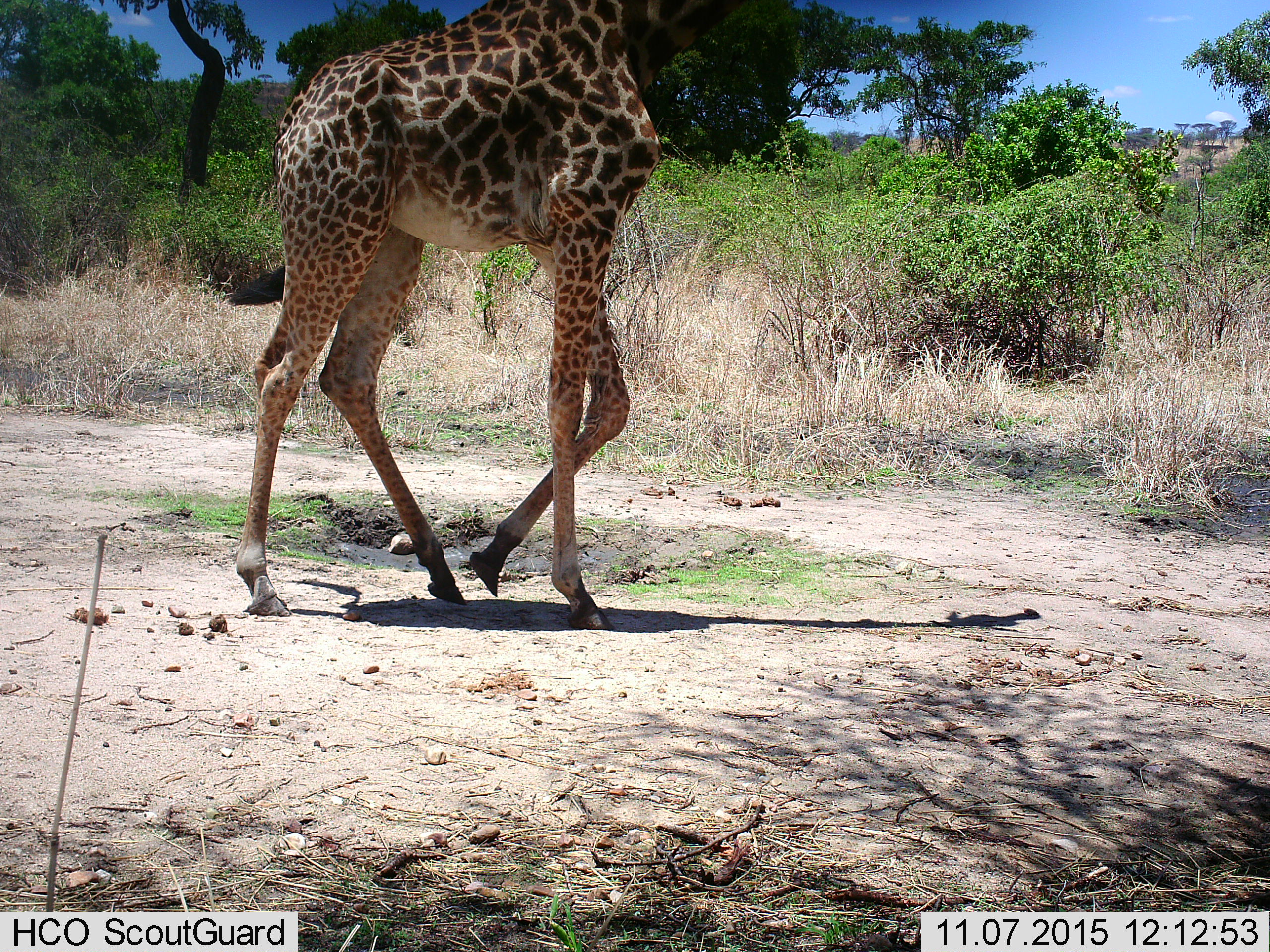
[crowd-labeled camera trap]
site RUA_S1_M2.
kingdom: Animalia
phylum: Chordata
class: Mammalia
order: Artiodactyla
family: Giraffidae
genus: Giraffa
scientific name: Giraffa camelopardalis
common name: giraffe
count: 1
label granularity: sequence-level